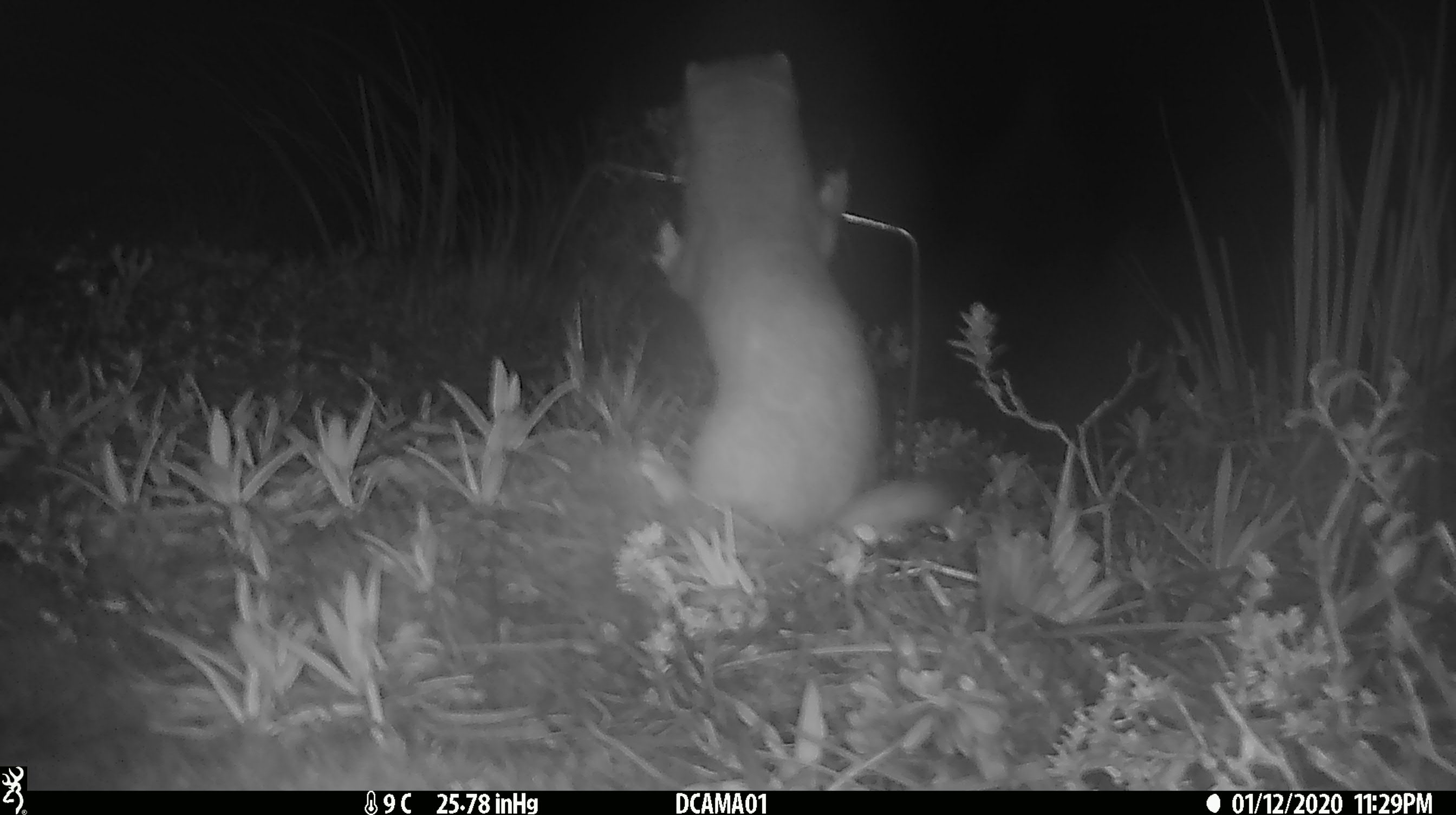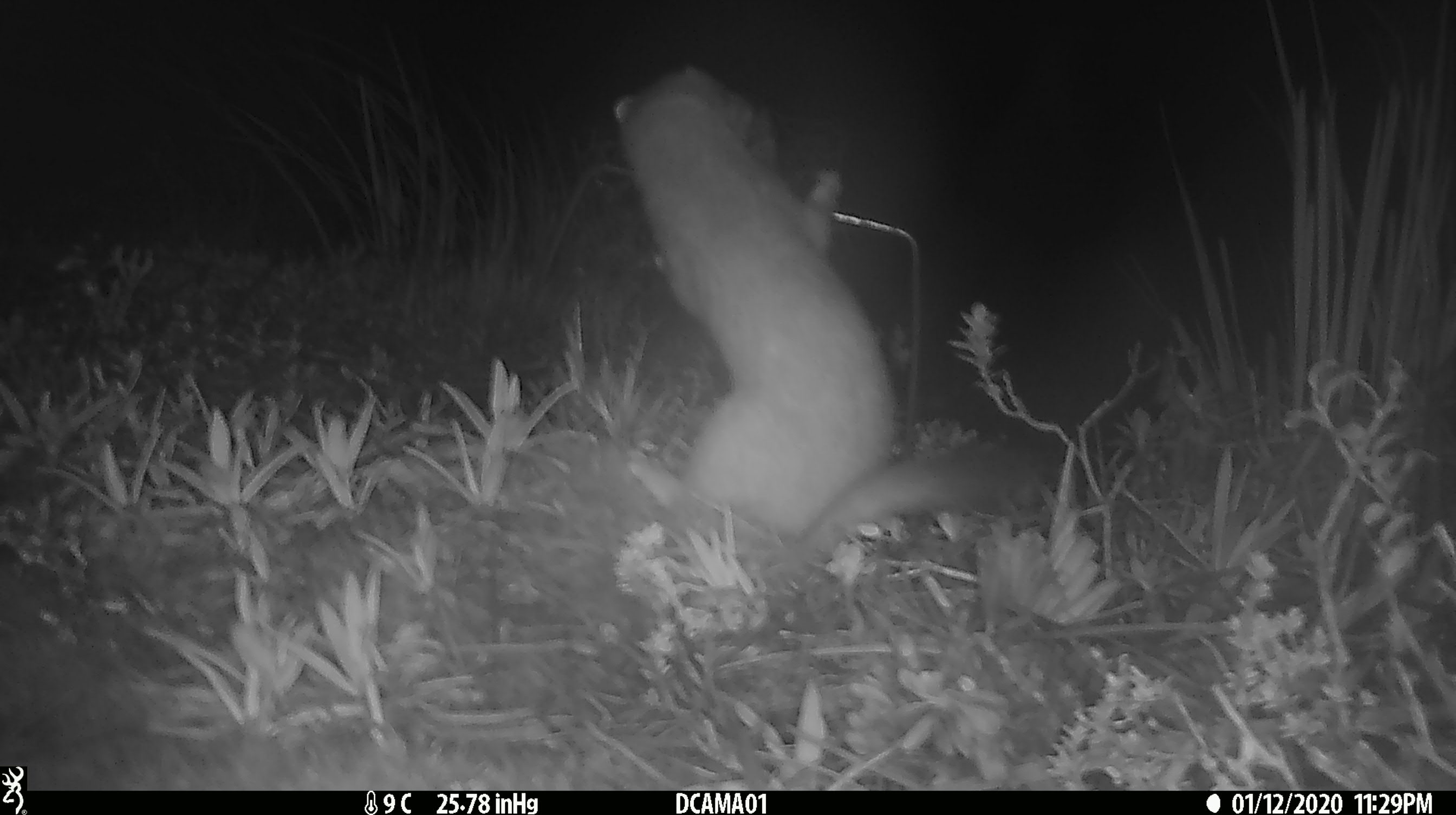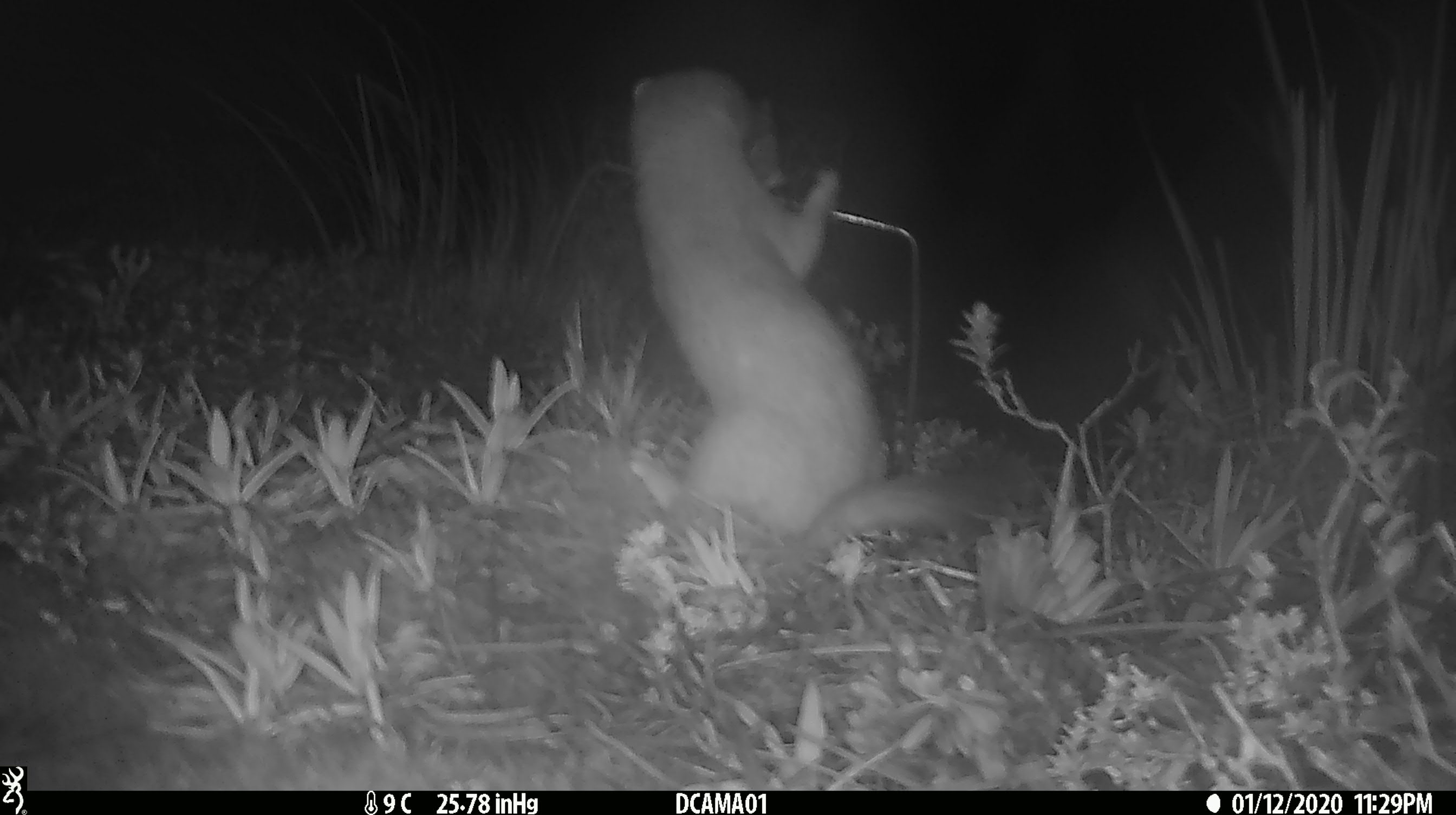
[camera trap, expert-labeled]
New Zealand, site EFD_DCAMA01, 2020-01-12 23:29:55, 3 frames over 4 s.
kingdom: Animalia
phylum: Chordata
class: Mammalia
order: Carnivora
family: Mustelidae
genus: Mustela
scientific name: Mustela erminea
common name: stoat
Stoat (Mustela erminea).